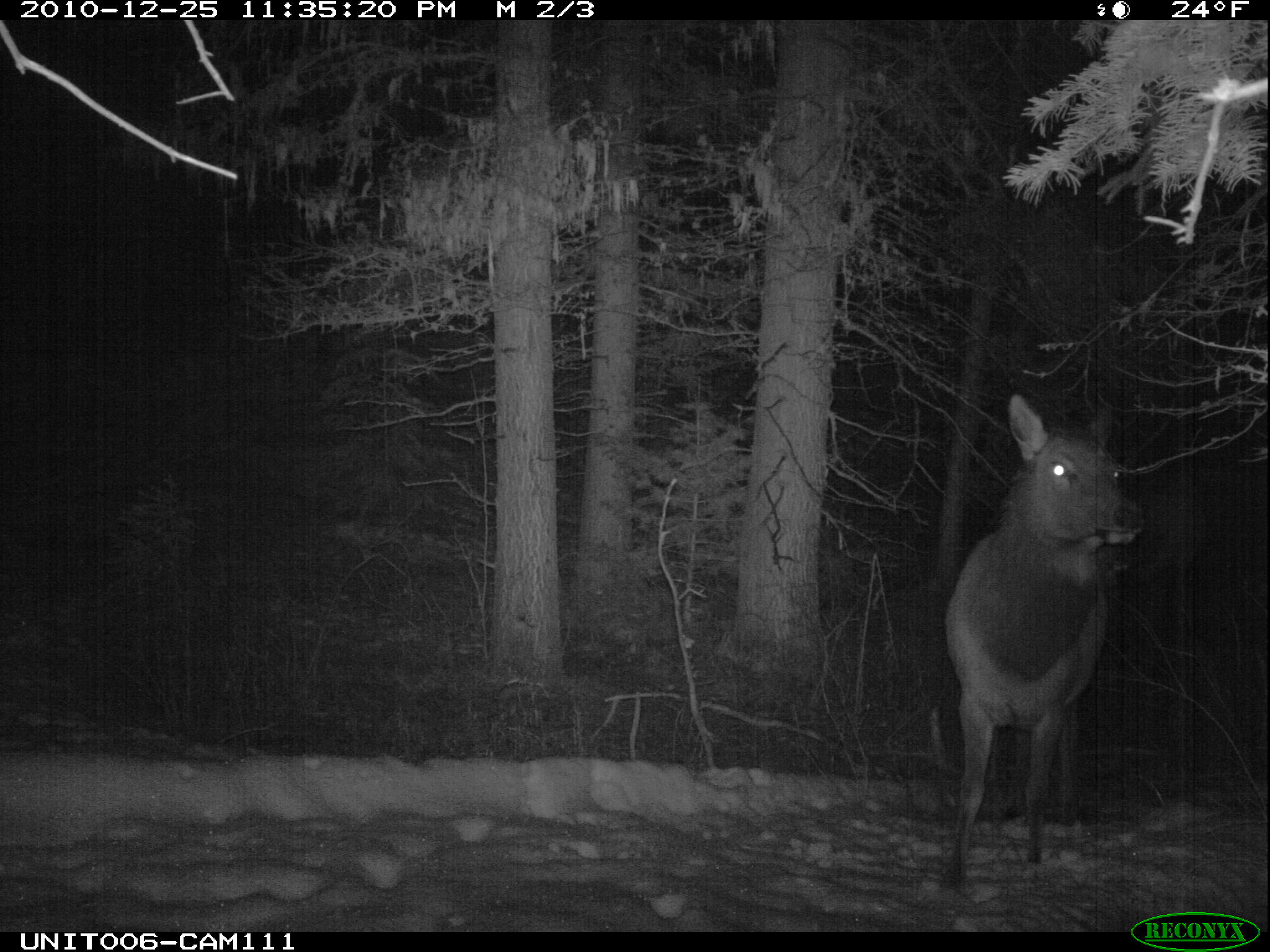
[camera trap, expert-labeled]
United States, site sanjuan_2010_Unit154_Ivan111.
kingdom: Animalia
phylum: Chordata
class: Mammalia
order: Artiodactyla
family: Cervidae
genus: Cervus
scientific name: Cervus elaphus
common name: red deer